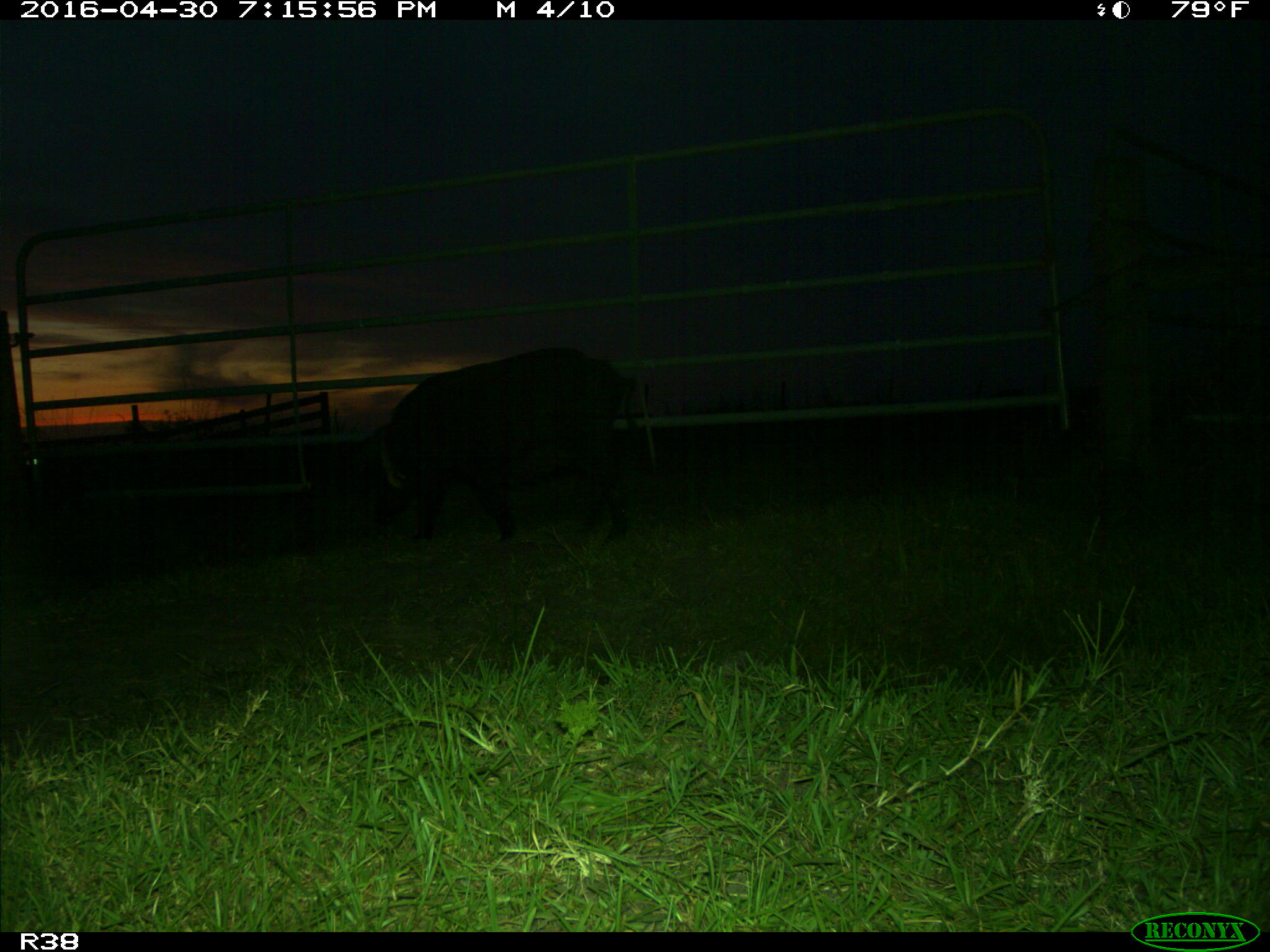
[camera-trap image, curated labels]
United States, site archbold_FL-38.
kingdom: Animalia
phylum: Chordata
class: Mammalia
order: Artiodactyla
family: Suidae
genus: Sus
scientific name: Sus scrofa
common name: wild boar